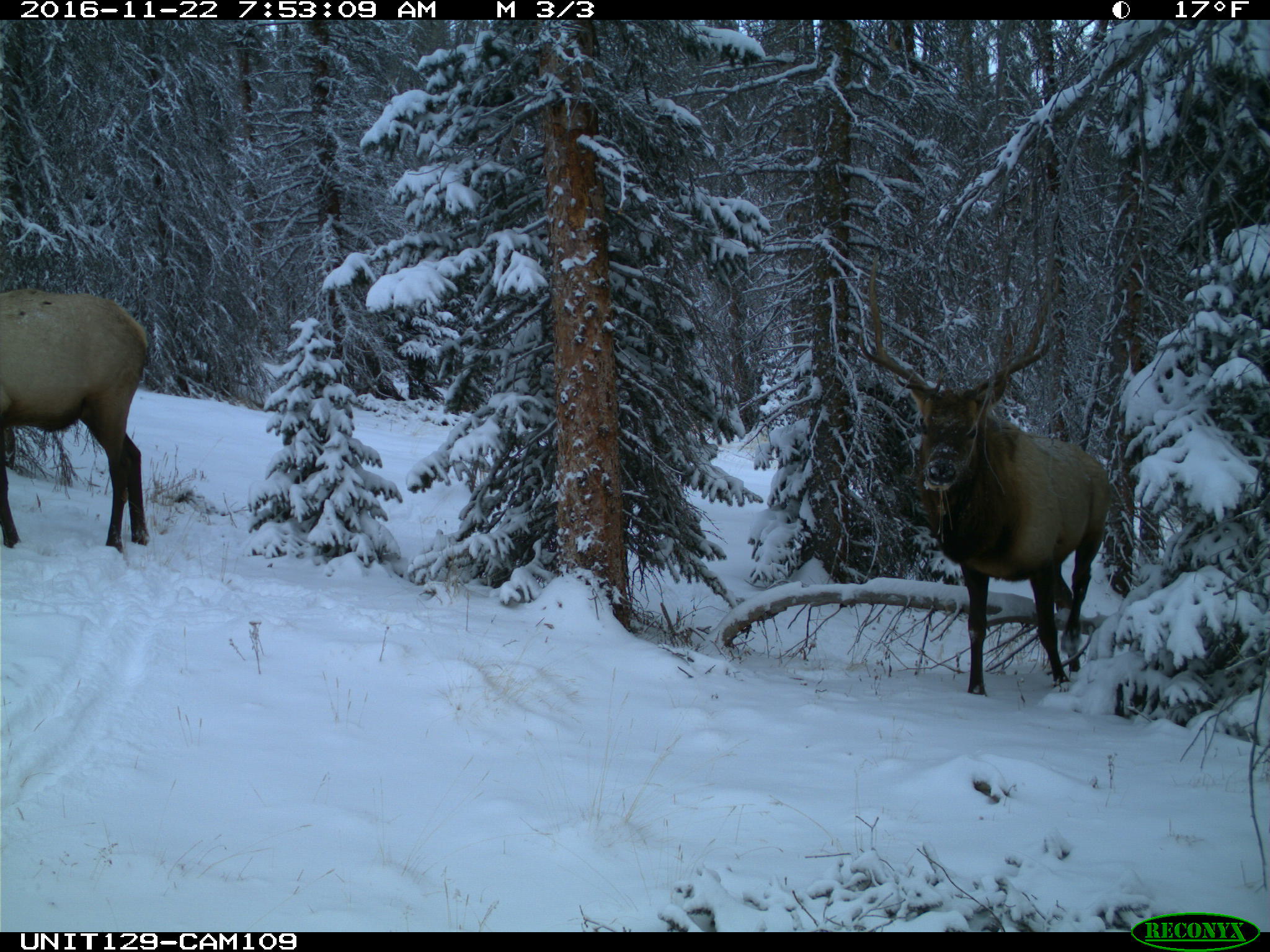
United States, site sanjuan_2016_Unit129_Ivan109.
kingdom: Animalia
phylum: Chordata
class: Mammalia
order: Artiodactyla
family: Cervidae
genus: Cervus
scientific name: Cervus elaphus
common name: red deer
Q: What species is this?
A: Cervus elaphus (red deer).